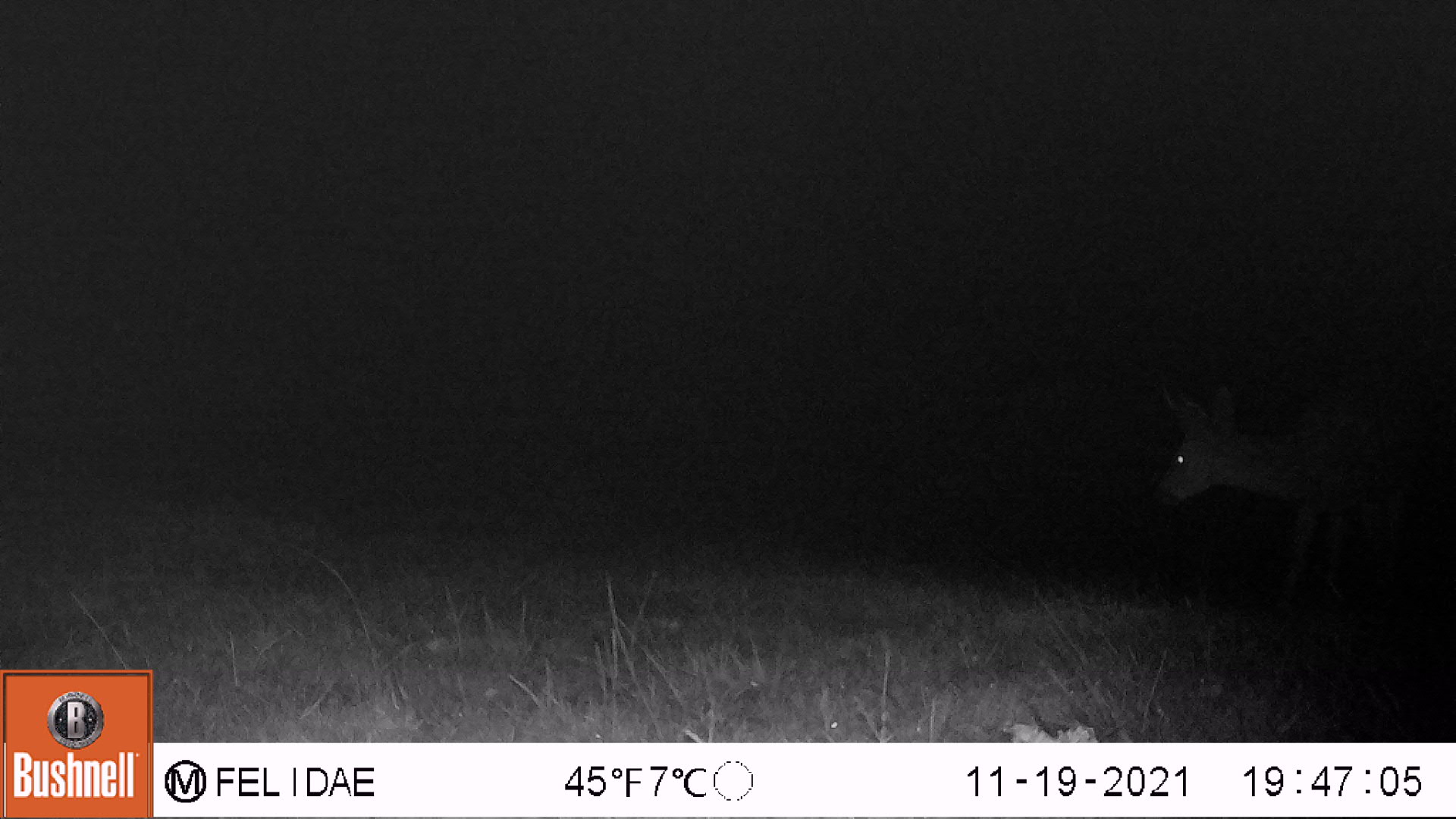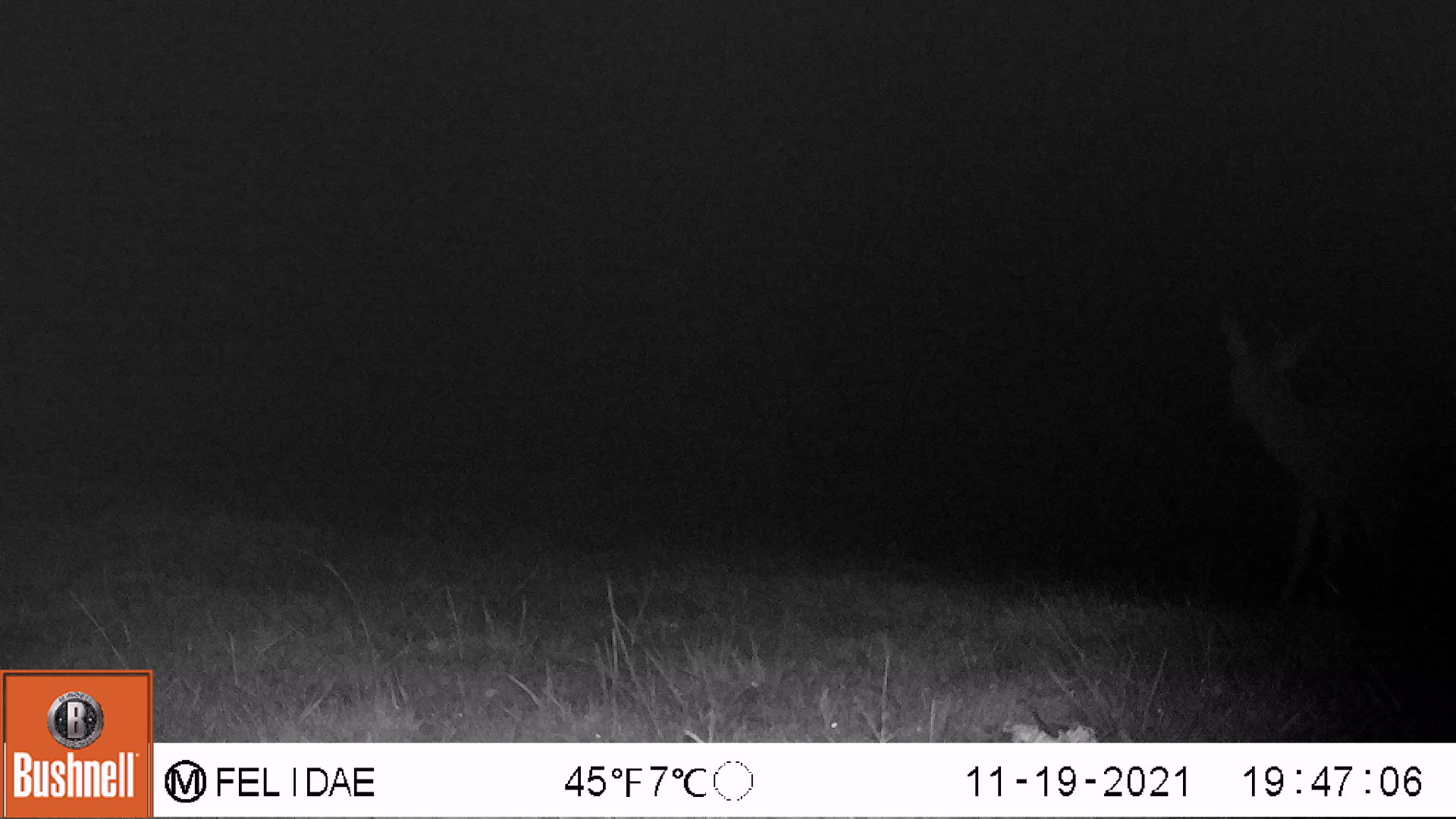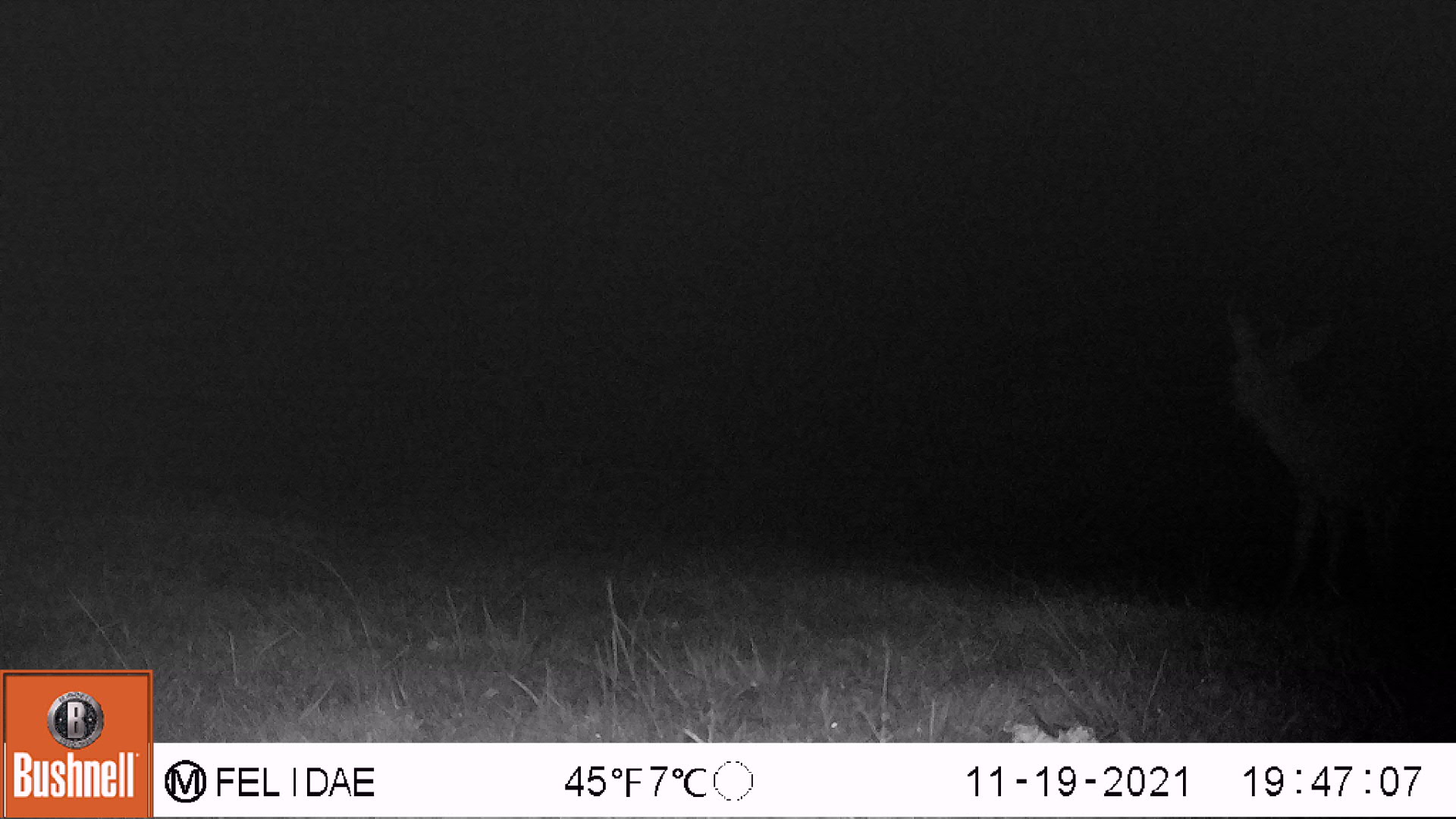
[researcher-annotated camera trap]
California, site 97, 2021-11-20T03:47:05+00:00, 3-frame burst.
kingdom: Animalia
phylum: Chordata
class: Mammalia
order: Artiodactyla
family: Cervidae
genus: Odocoileus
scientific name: Odocoileus hemionus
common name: mule deer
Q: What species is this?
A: Mule deer (Odocoileus hemionus).